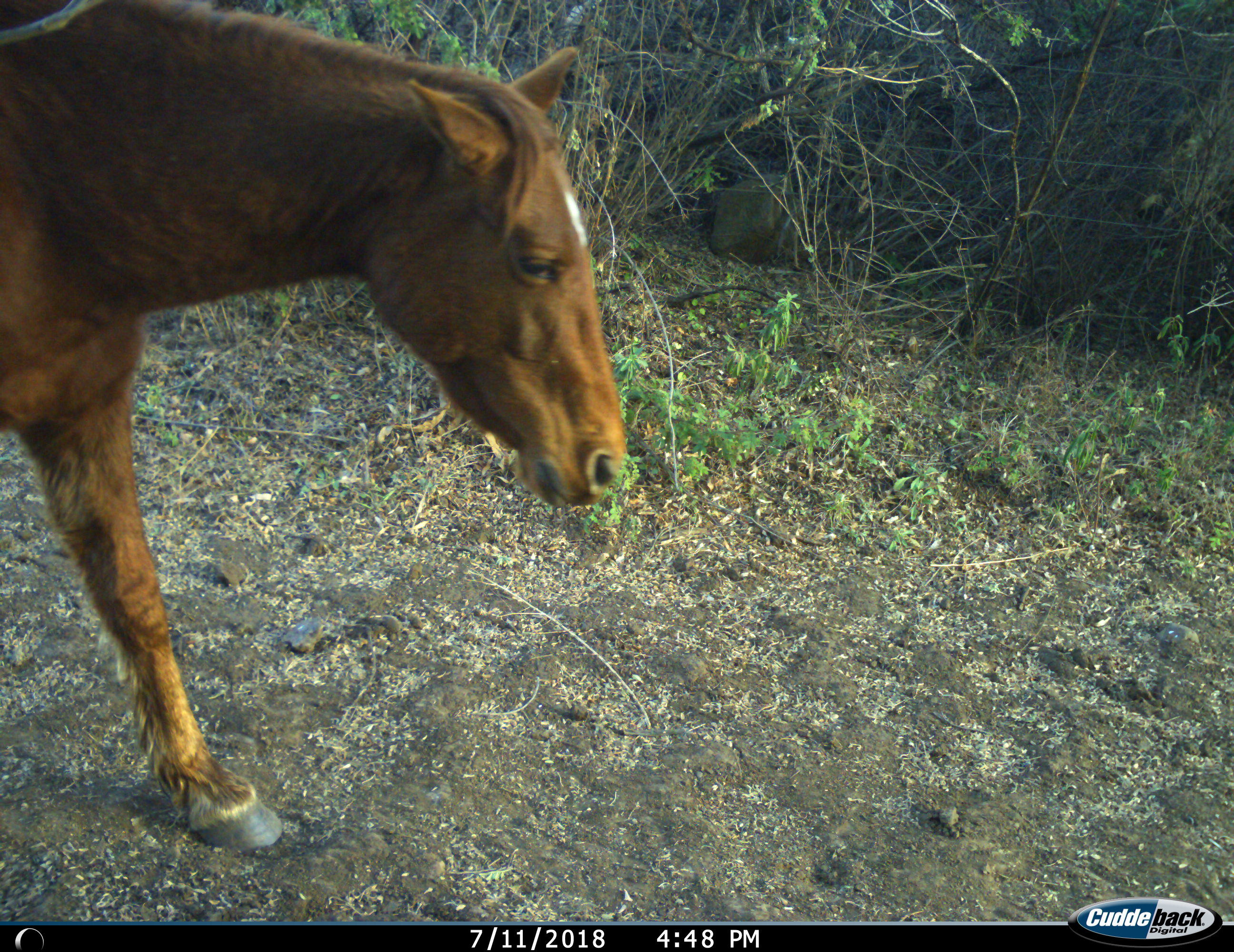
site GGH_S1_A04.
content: unidentified animal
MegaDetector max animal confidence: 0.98